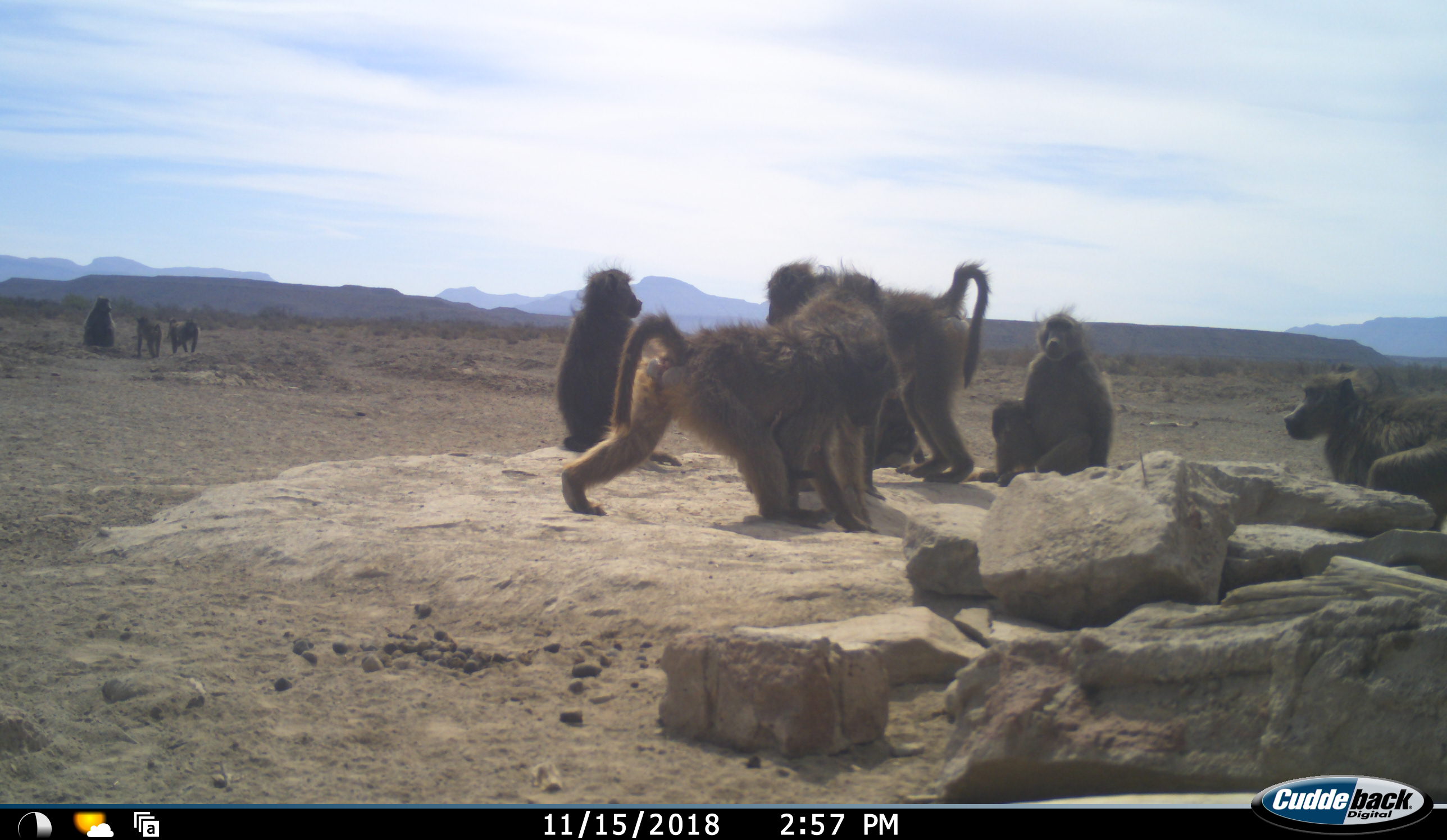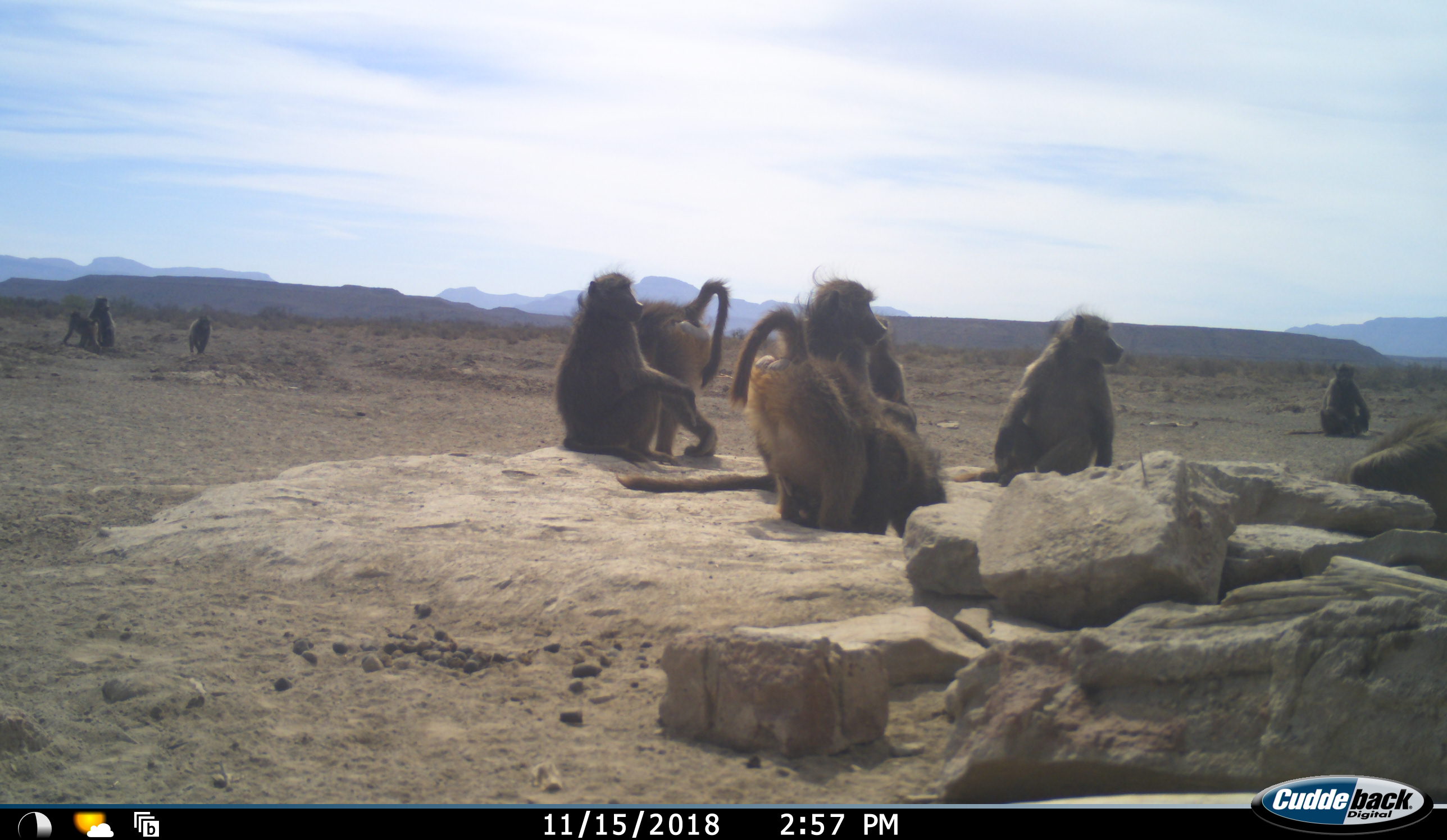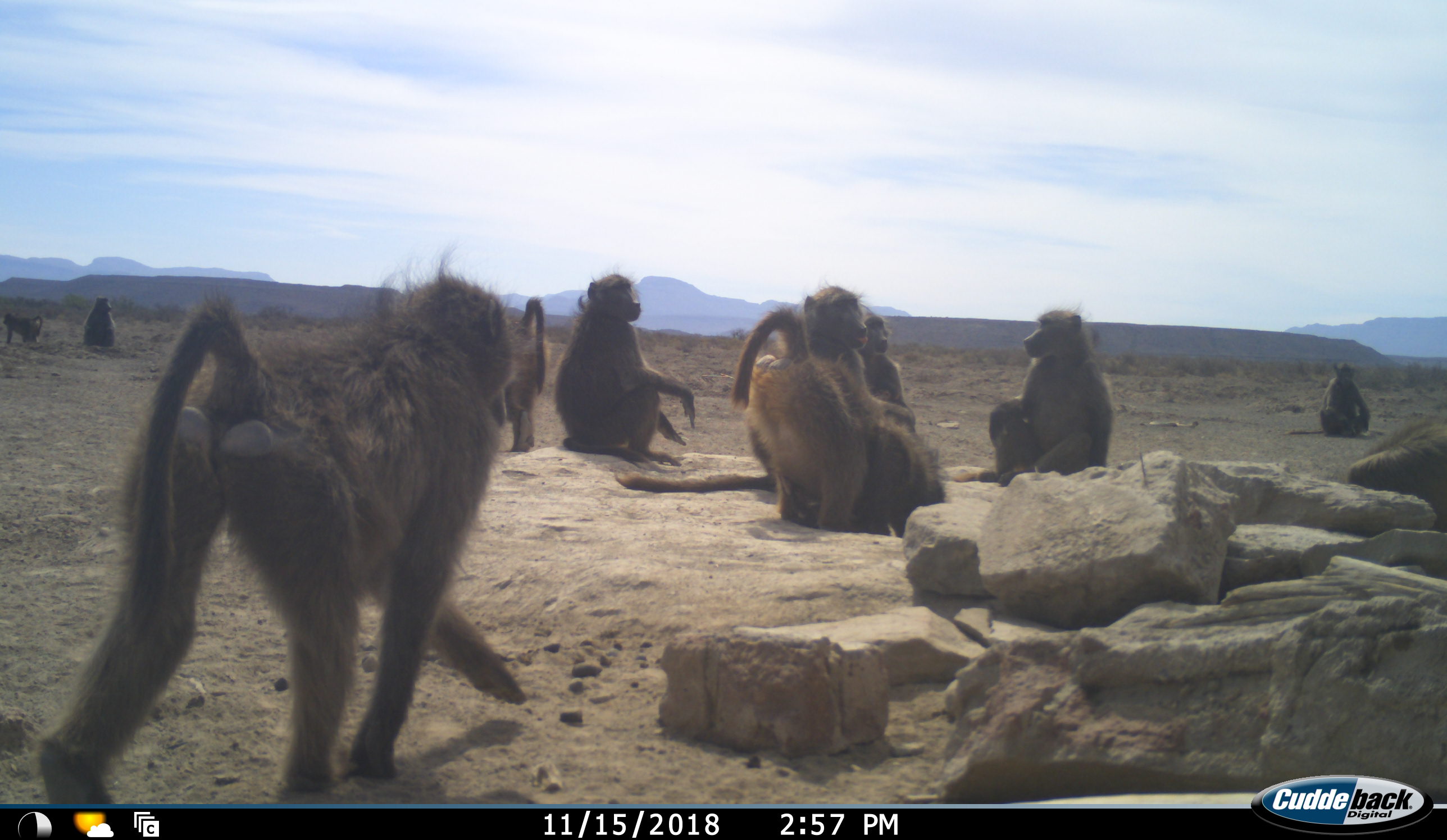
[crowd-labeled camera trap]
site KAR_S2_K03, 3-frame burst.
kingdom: Animalia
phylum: Chordata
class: Mammalia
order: Primates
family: Cercopithecidae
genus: Papio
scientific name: Papio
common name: baboon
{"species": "baboon (Papio)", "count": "11-50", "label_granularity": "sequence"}